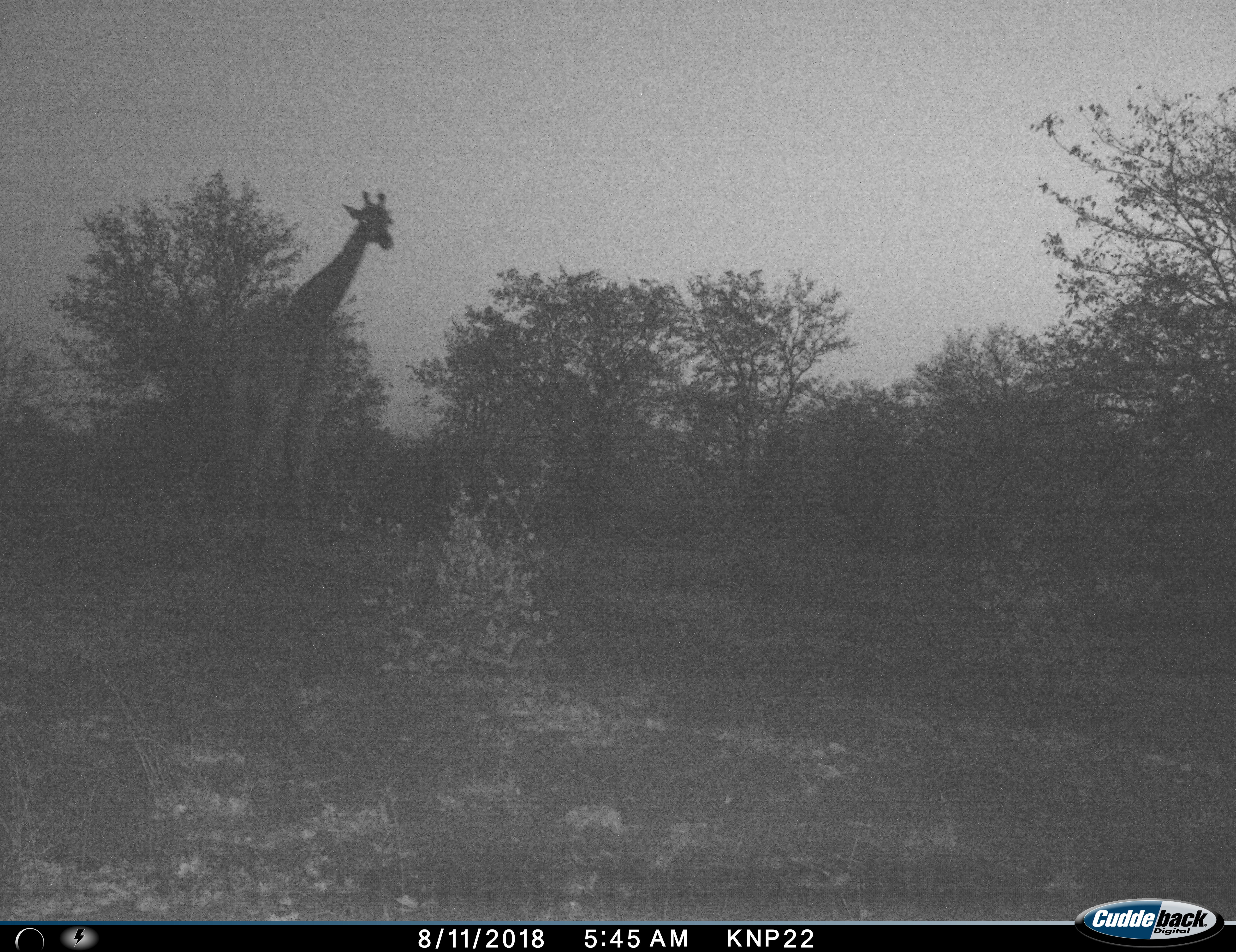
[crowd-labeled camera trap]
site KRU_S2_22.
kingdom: Animalia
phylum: Chordata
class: Mammalia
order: Artiodactyla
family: Giraffidae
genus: Giraffa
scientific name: Giraffa camelopardalis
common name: giraffe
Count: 1.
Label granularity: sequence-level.